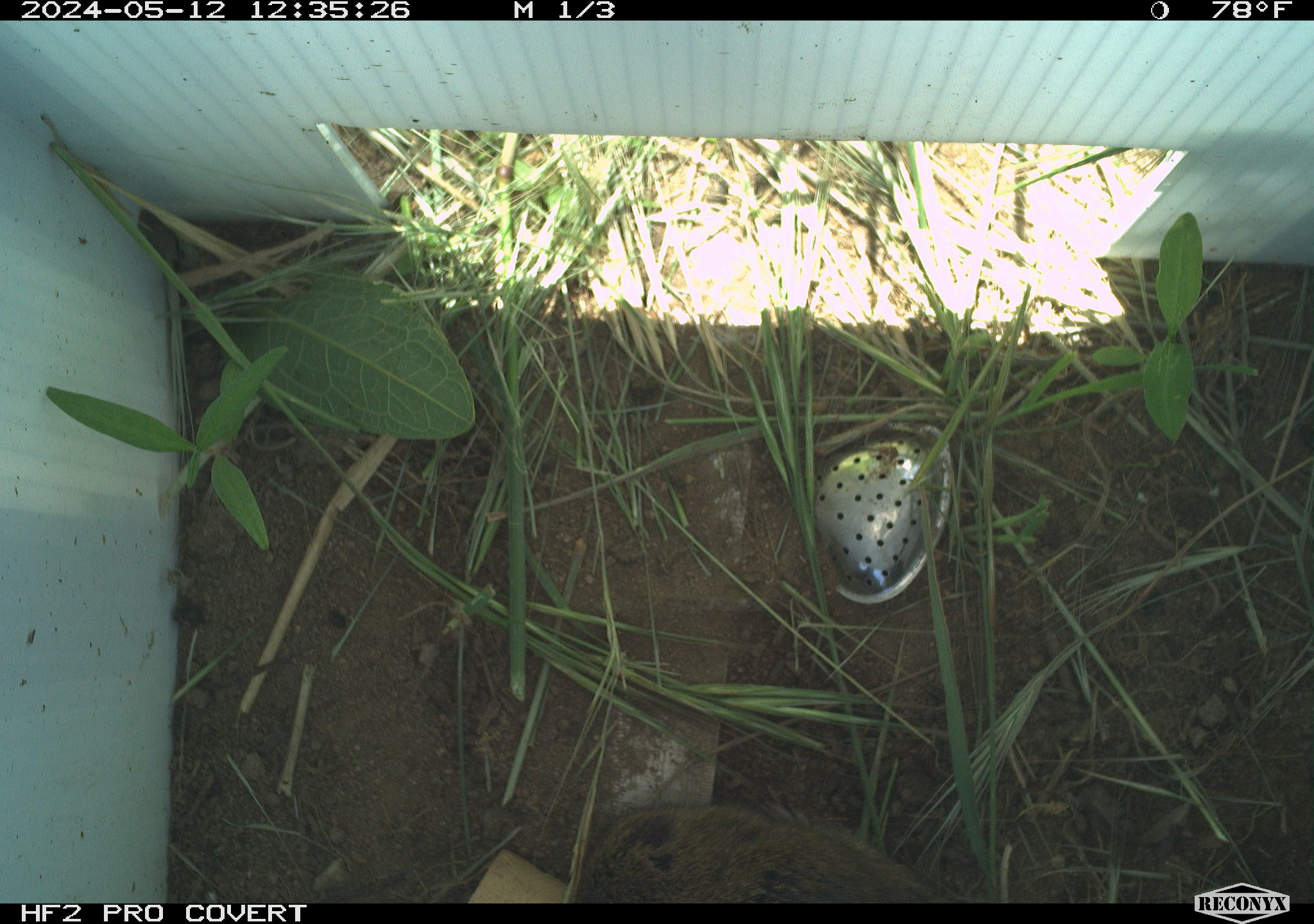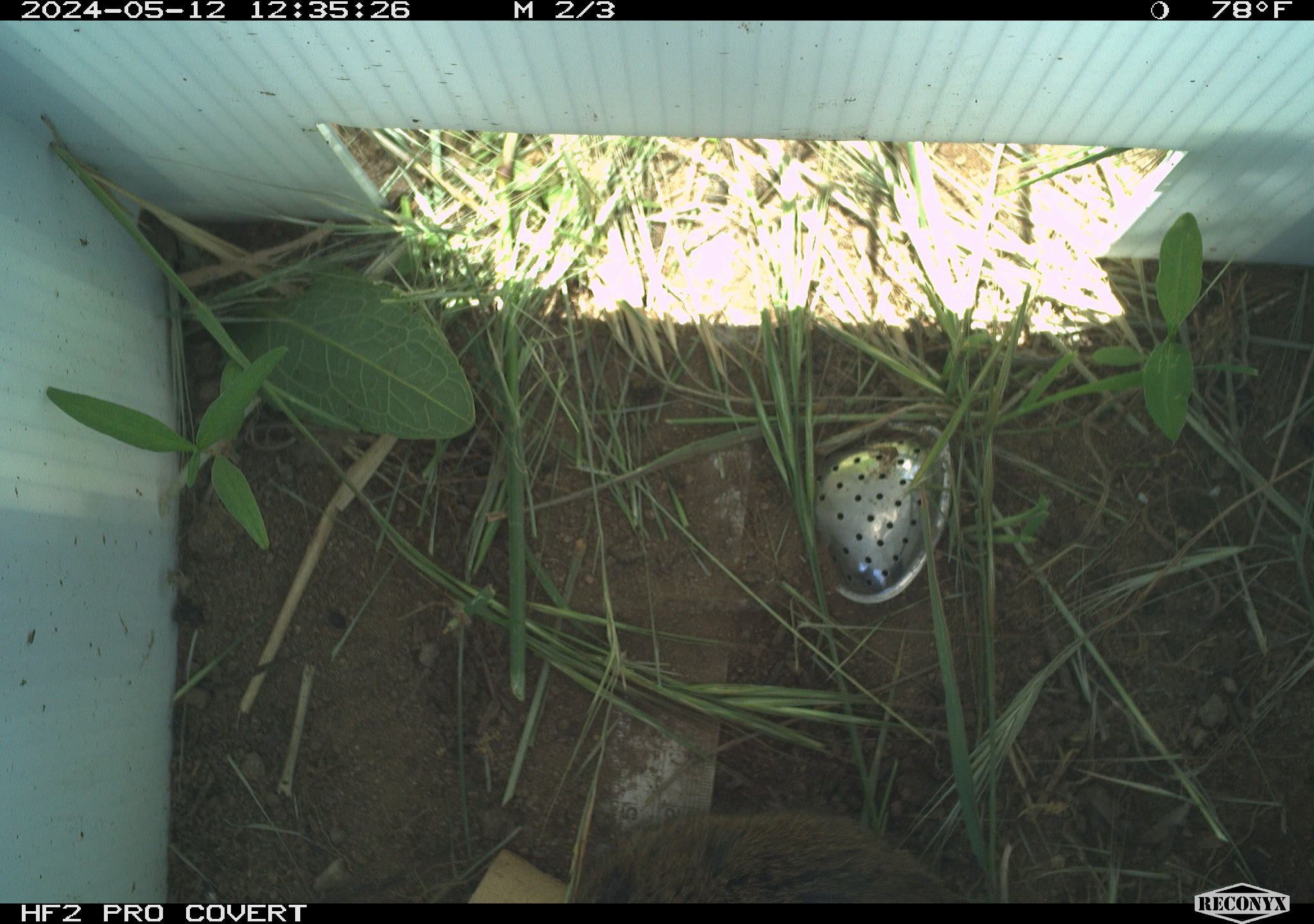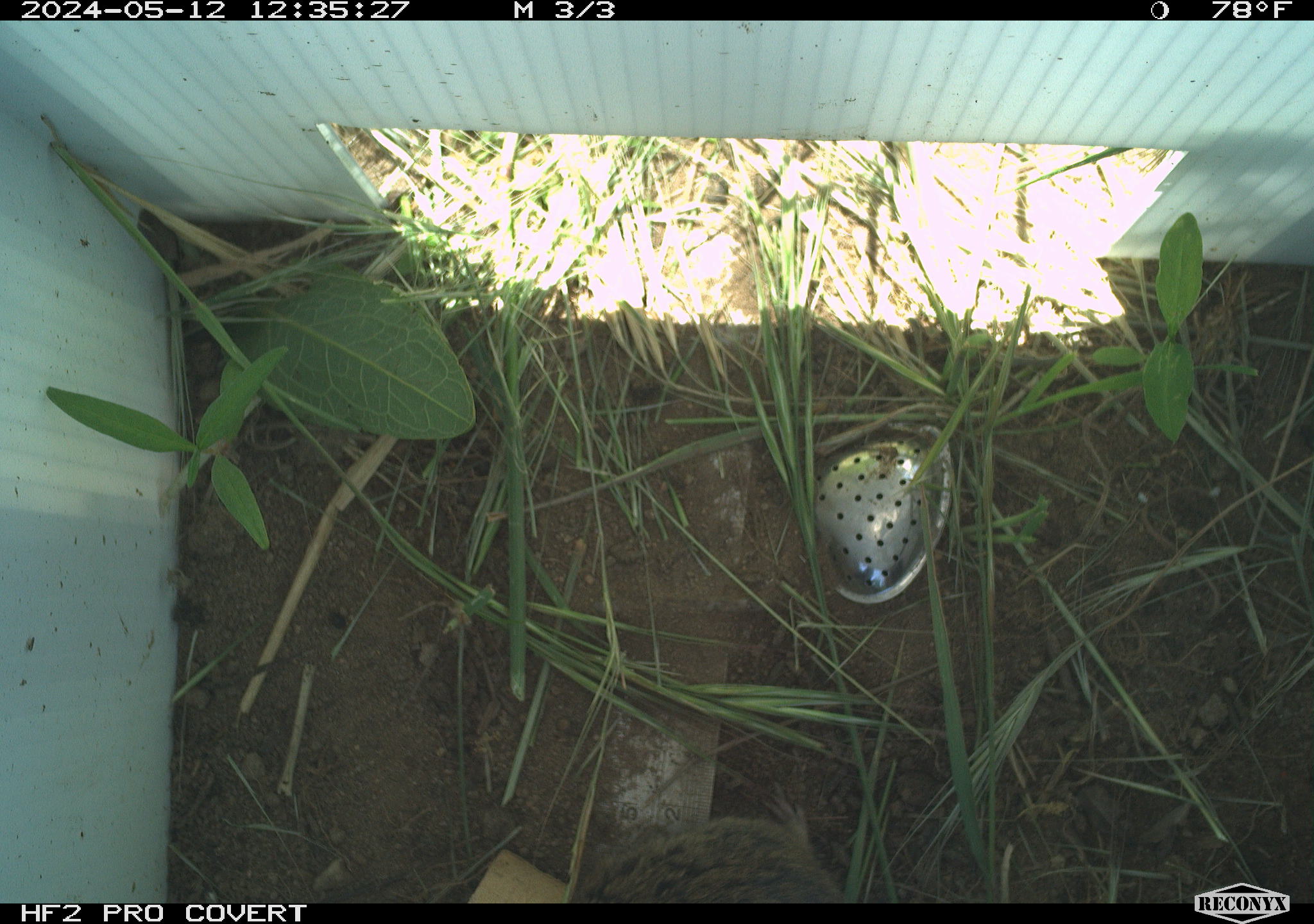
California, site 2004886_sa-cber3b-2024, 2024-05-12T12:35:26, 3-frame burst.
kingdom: Animalia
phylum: Chordata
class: Mammalia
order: Rodentia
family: Cricetidae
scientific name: Arvicolinae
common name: voles, lemmings, and muskrats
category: arvicolinae subfamily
Arvicolinae subfamily (voles, lemmings, and muskrats) (Arvicolinae).